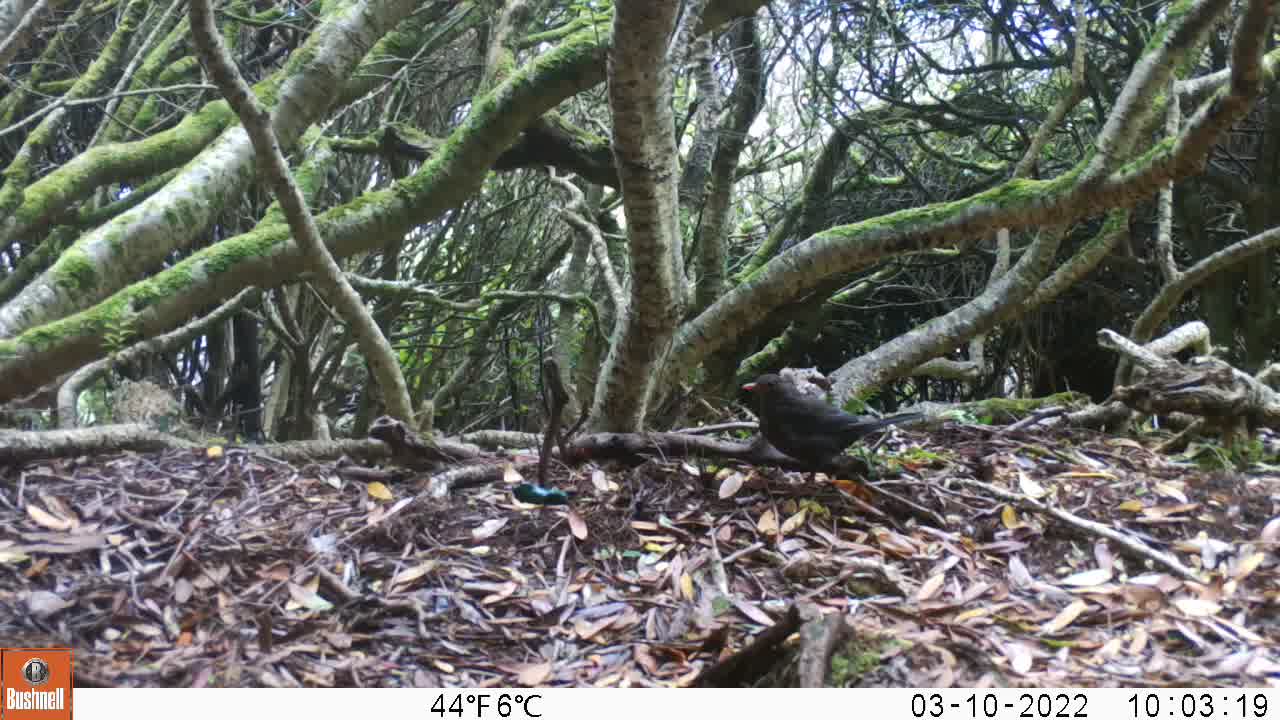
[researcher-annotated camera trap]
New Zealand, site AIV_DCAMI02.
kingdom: Animalia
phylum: Chordata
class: Aves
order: Passeriformes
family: Turdidae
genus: Turdus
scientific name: Turdus merula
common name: eurasian blackbird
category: blackbird